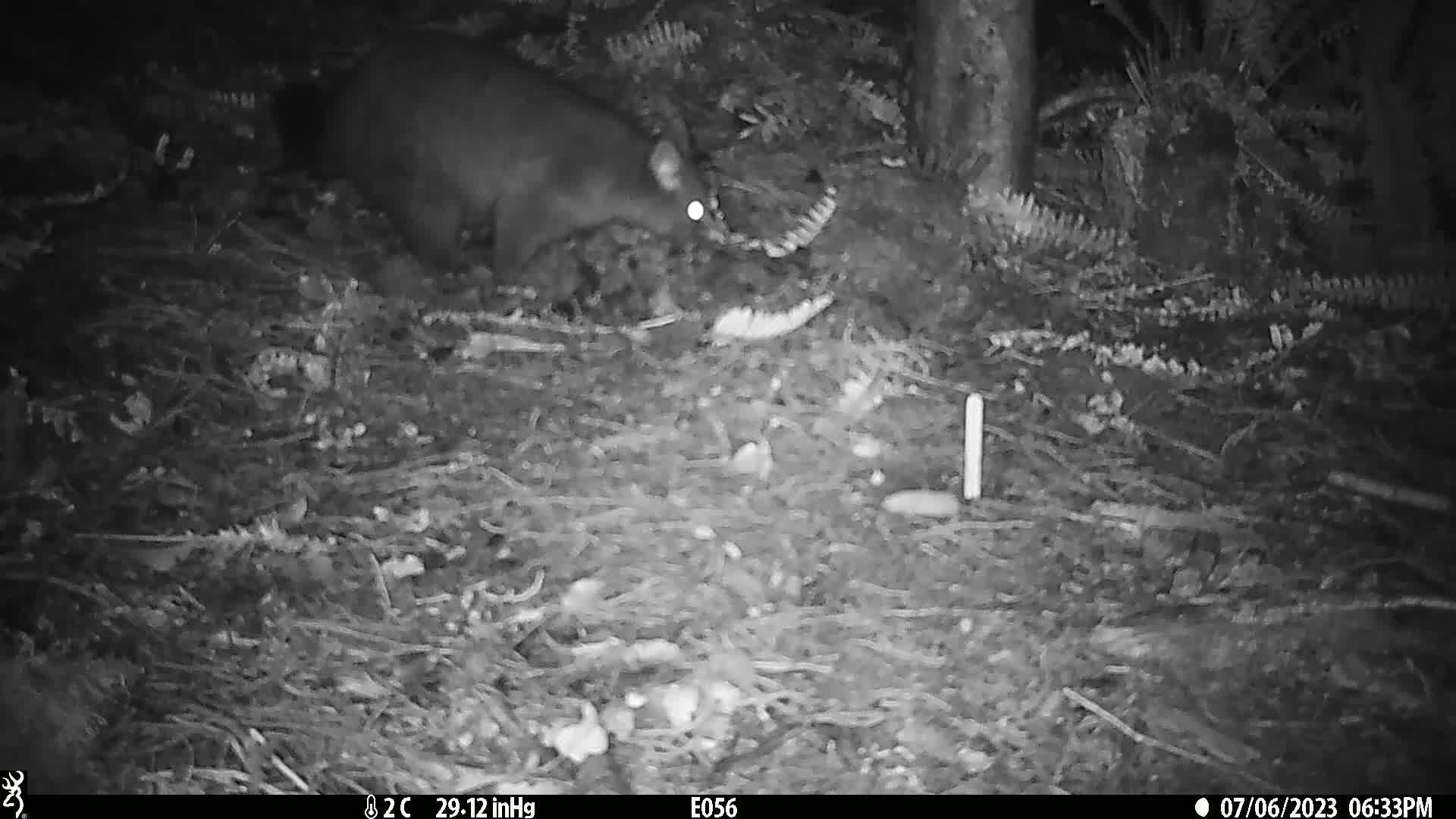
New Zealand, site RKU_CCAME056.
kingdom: Animalia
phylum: Chordata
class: Mammalia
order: Diprotodontia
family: Phalangeridae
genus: Trichosurus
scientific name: Trichosurus vulpecula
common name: common brushtail possum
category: possum